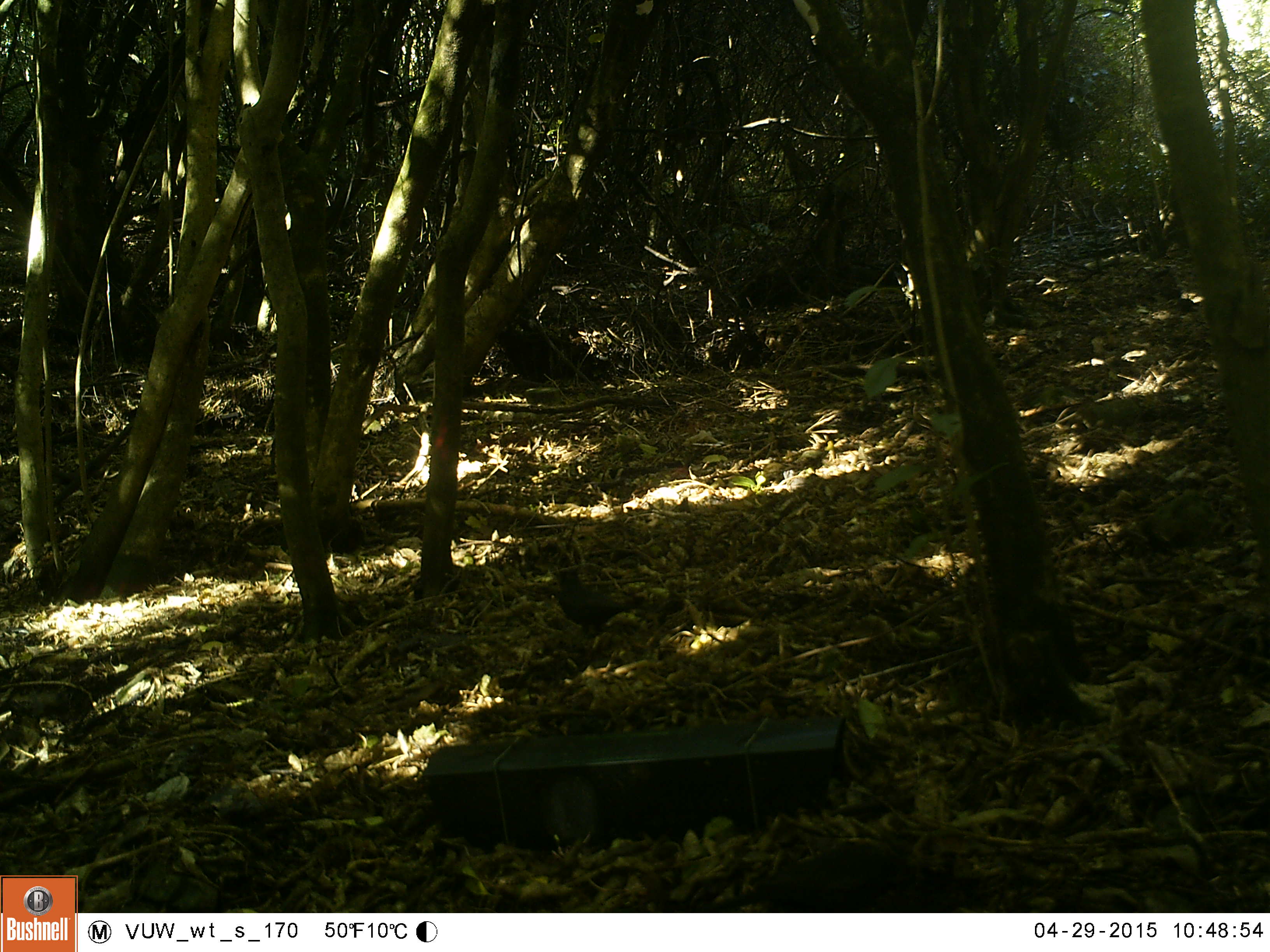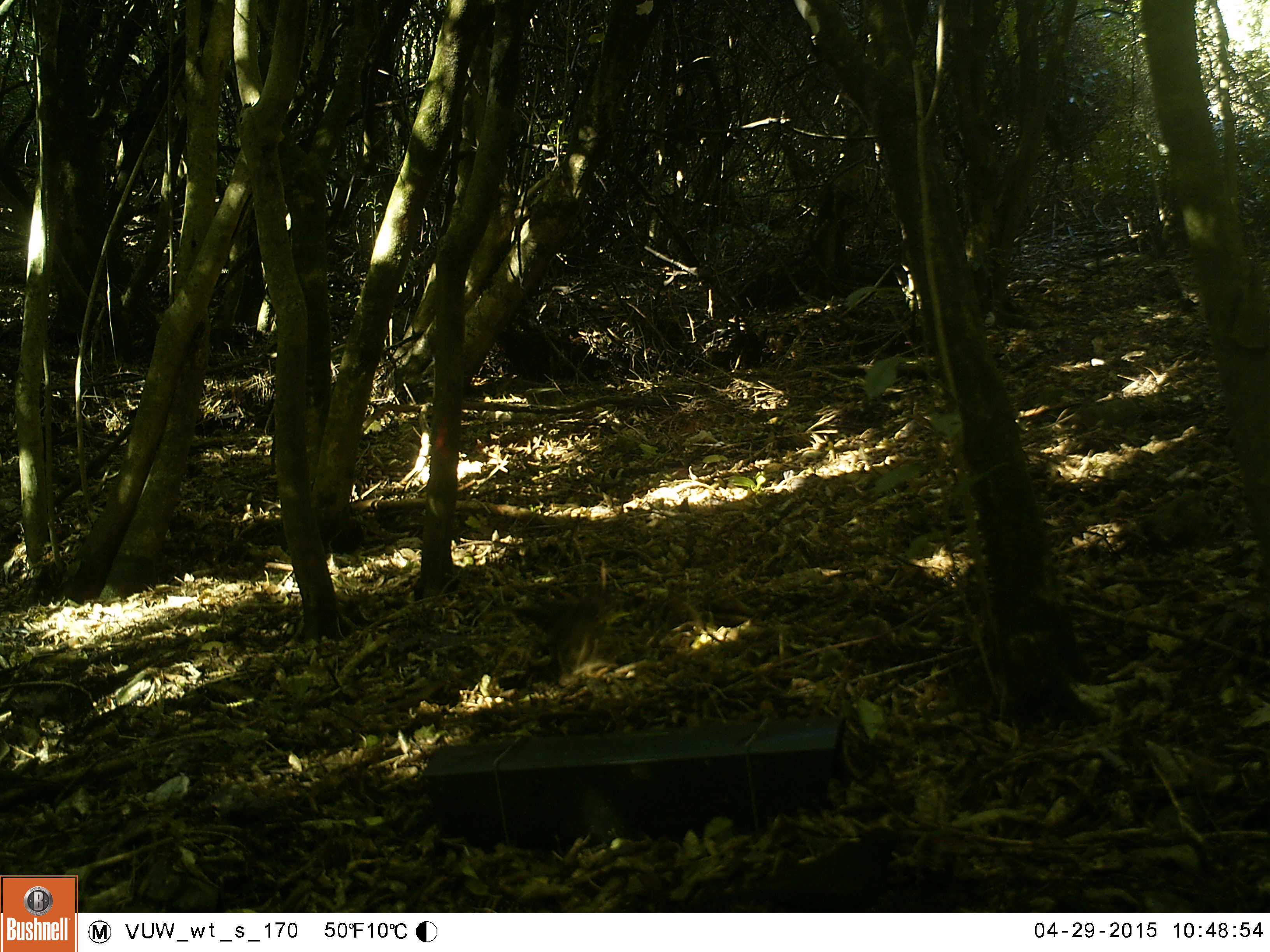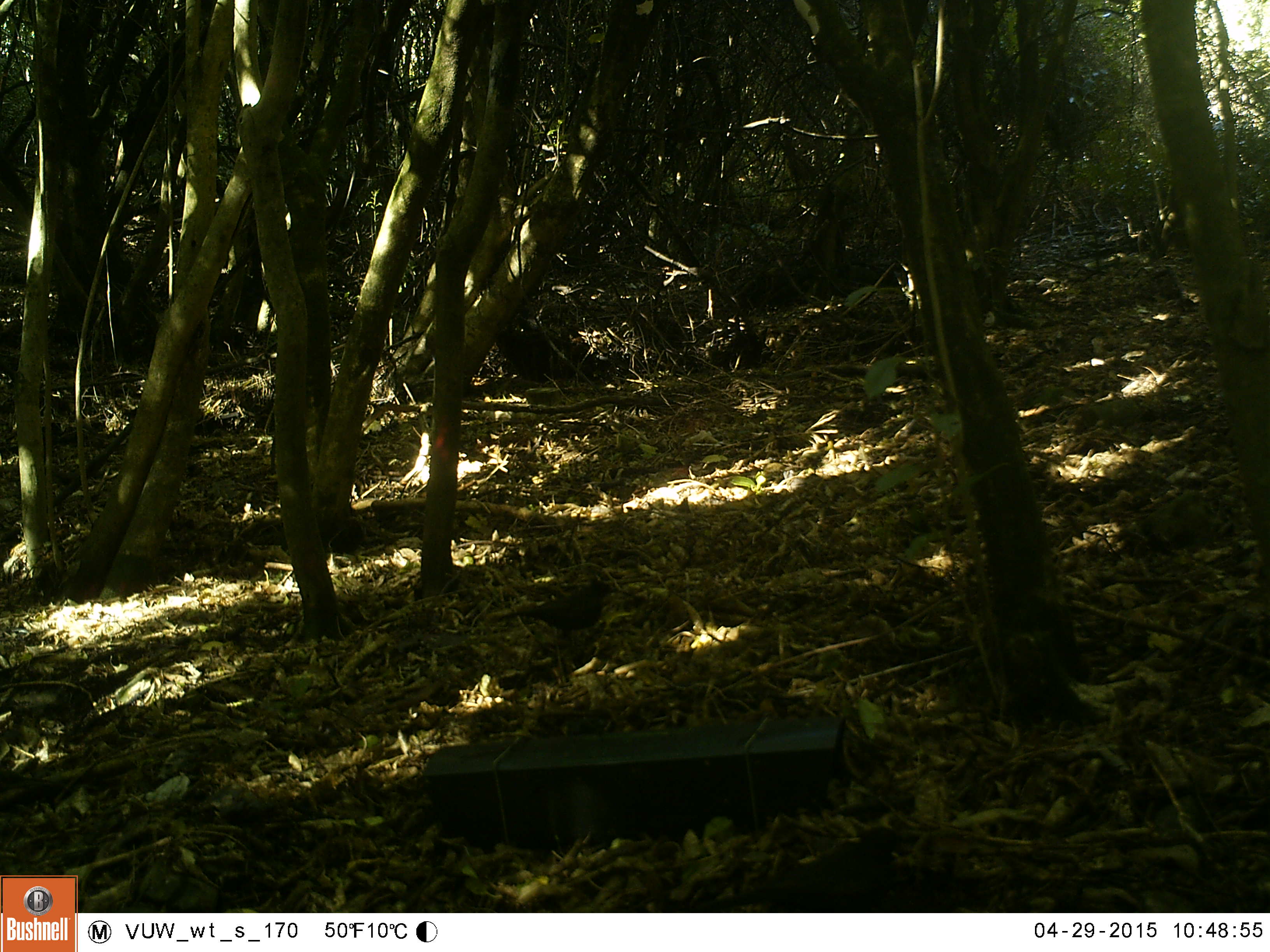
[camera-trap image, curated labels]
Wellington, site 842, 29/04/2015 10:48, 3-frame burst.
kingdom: Animalia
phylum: Chordata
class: Aves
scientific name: Aves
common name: bird